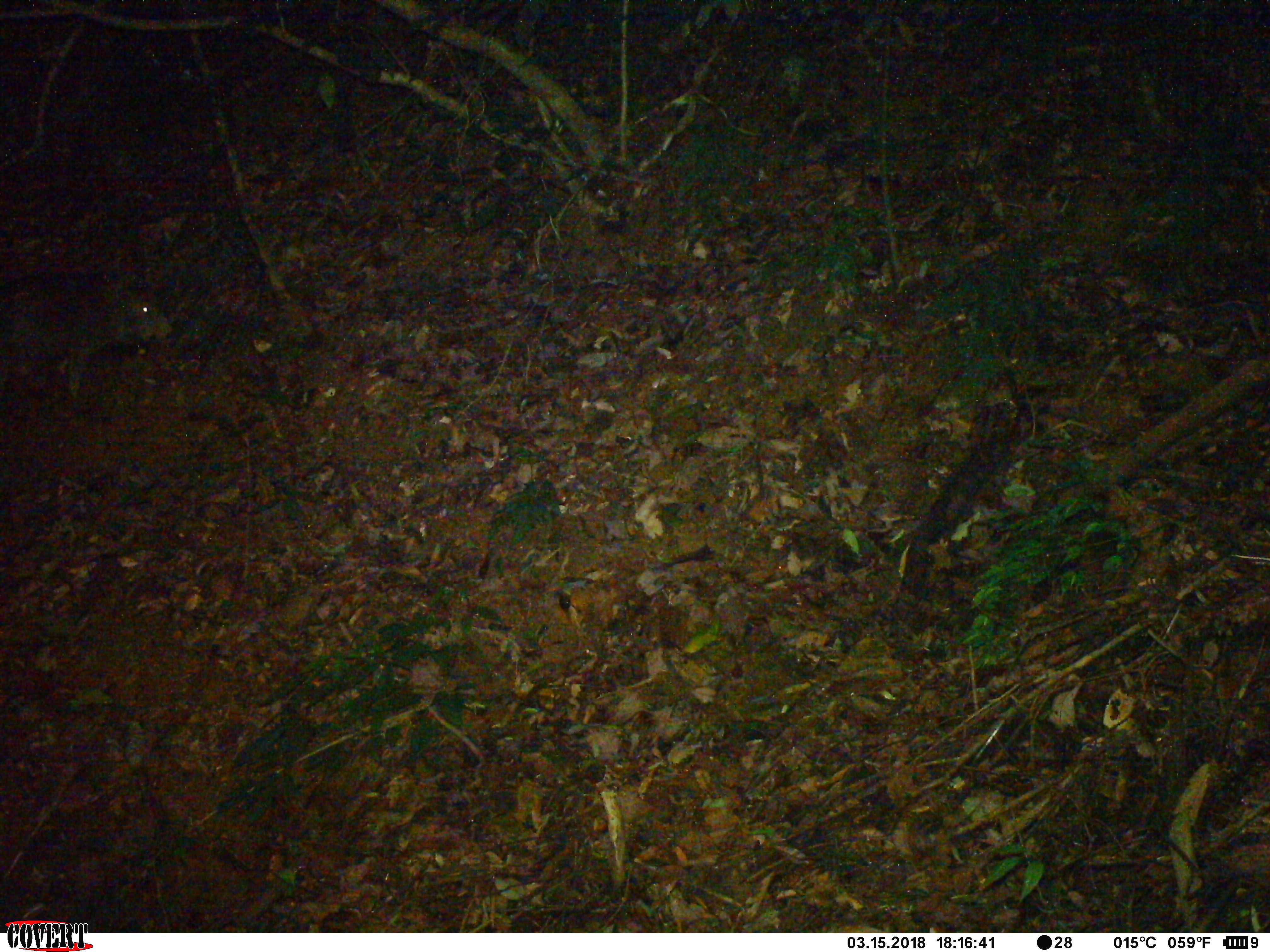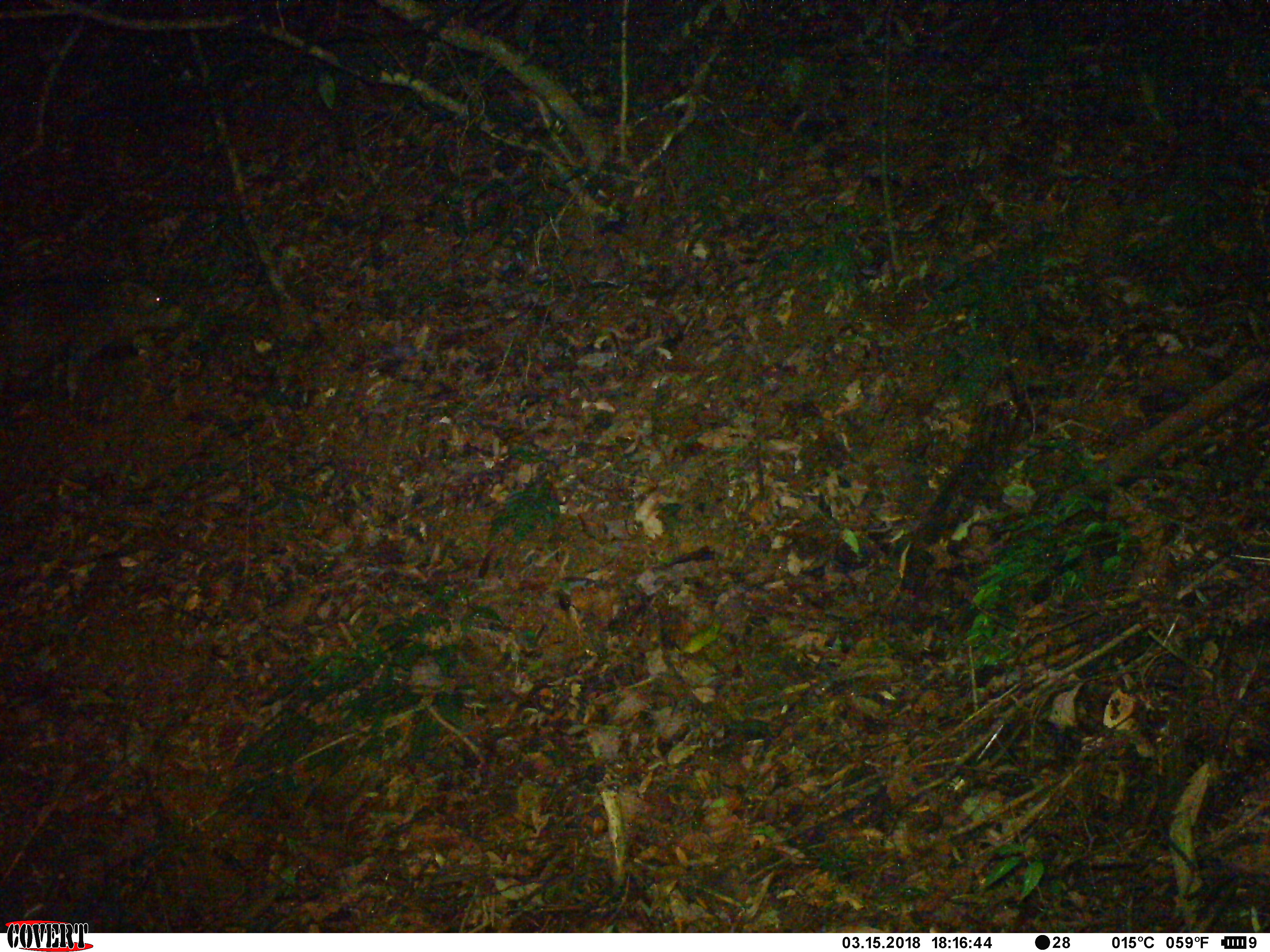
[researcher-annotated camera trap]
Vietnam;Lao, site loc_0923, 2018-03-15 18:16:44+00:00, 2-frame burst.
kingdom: Animalia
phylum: Chordata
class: Mammalia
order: Artiodactyla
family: Suidae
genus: Sus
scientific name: Sus scrofa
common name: eurasian wild pig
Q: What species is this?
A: Eurasian wild pig (Sus scrofa).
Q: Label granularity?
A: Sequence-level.